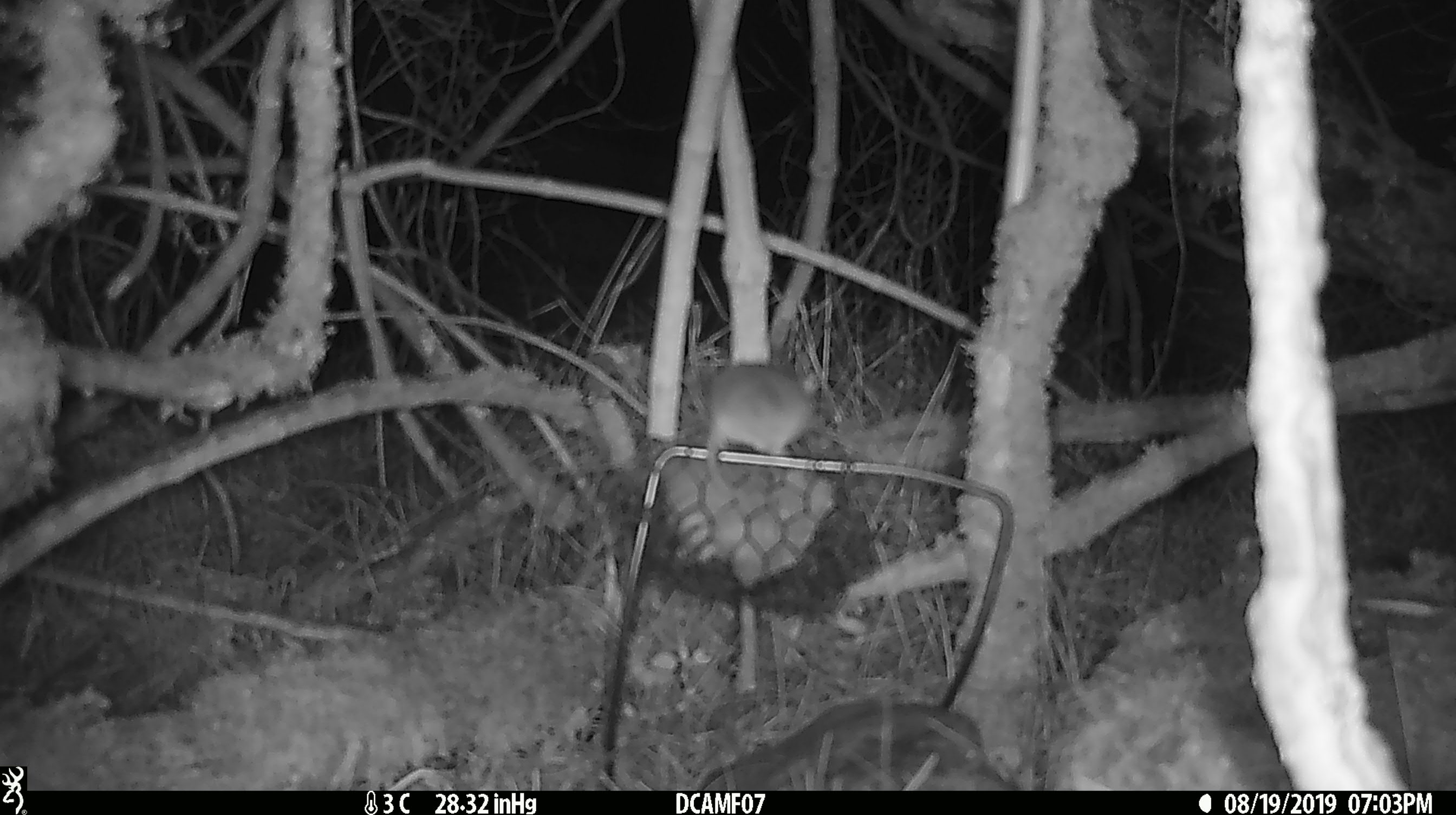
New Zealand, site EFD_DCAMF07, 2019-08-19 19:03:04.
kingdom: Animalia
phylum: Chordata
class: Mammalia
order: Rodentia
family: Muridae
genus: Mus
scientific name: Mus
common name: mouse